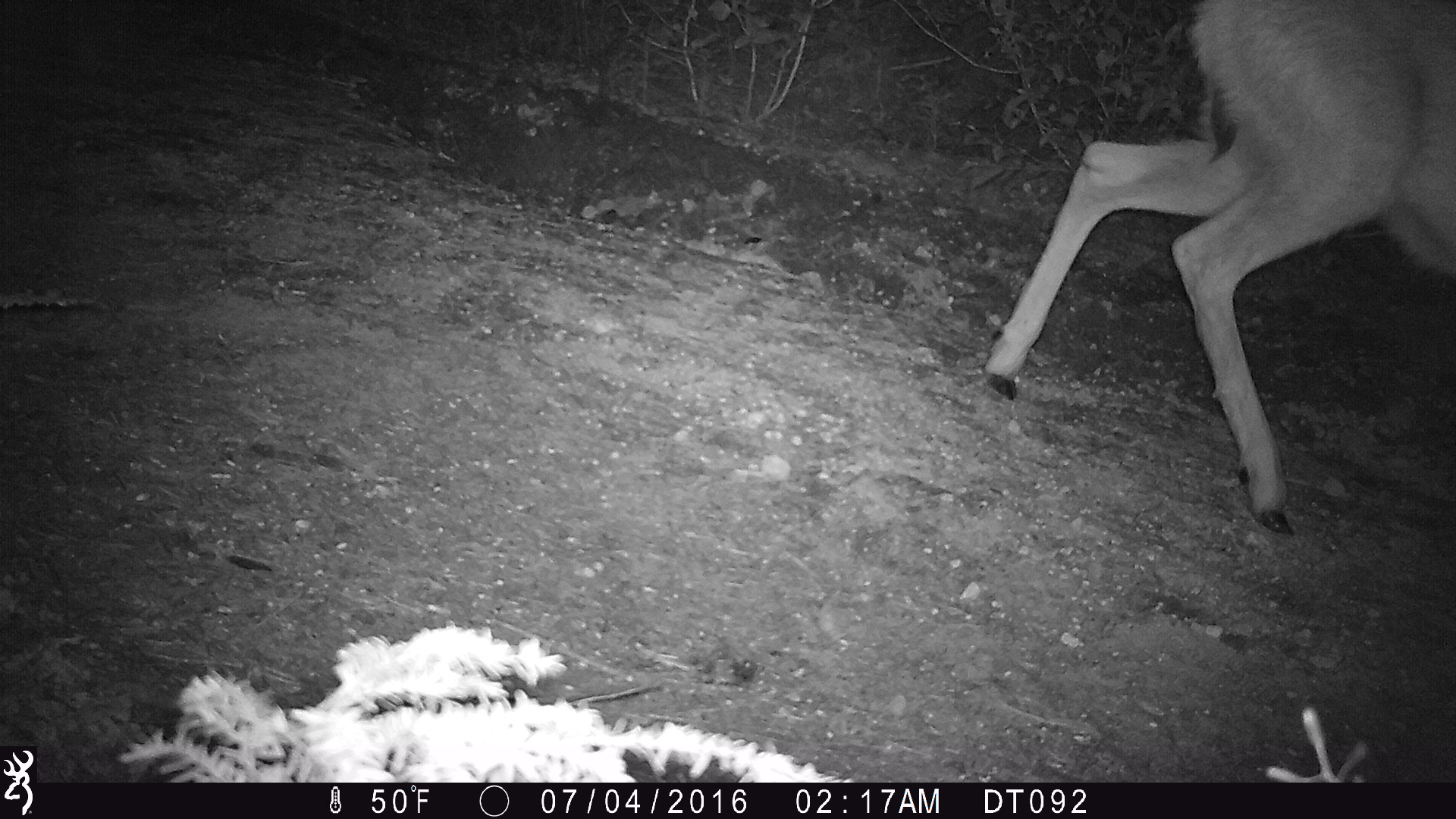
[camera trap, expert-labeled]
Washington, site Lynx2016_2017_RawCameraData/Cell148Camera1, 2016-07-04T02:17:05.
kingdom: Animalia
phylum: Chordata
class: Mammalia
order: Artiodactyla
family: Cervidae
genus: Odocoileus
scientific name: Odocoileus hemionus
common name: mule deer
Odocoileus hemionus (mule deer). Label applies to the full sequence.